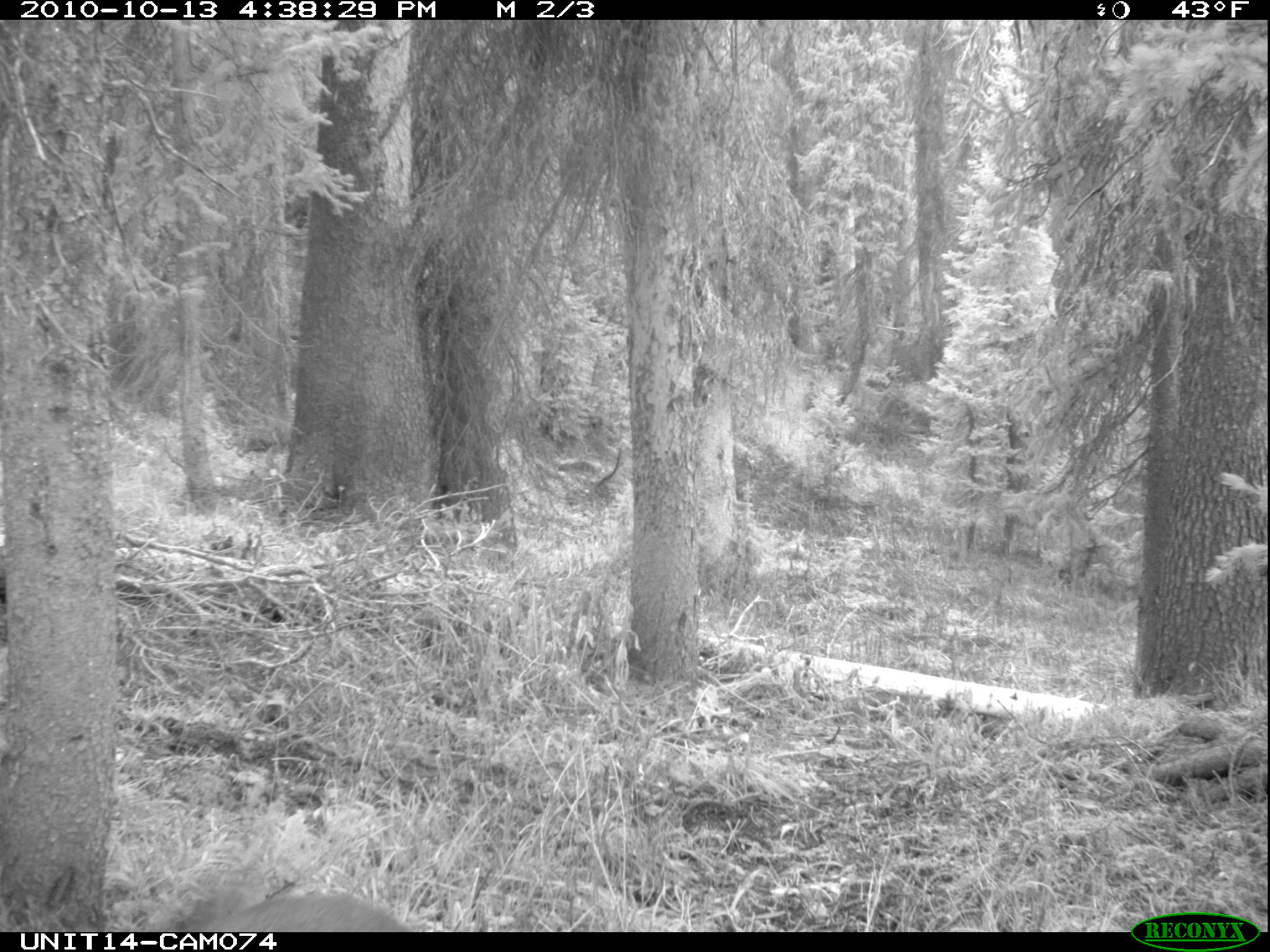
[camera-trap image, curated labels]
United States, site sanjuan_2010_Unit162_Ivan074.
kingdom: Animalia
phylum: Chordata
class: Mammalia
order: Artiodactyla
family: Cervidae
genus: Odocoileus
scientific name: Odocoileus hemionus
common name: mule deer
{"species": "Odocoileus hemionus (mule deer)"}